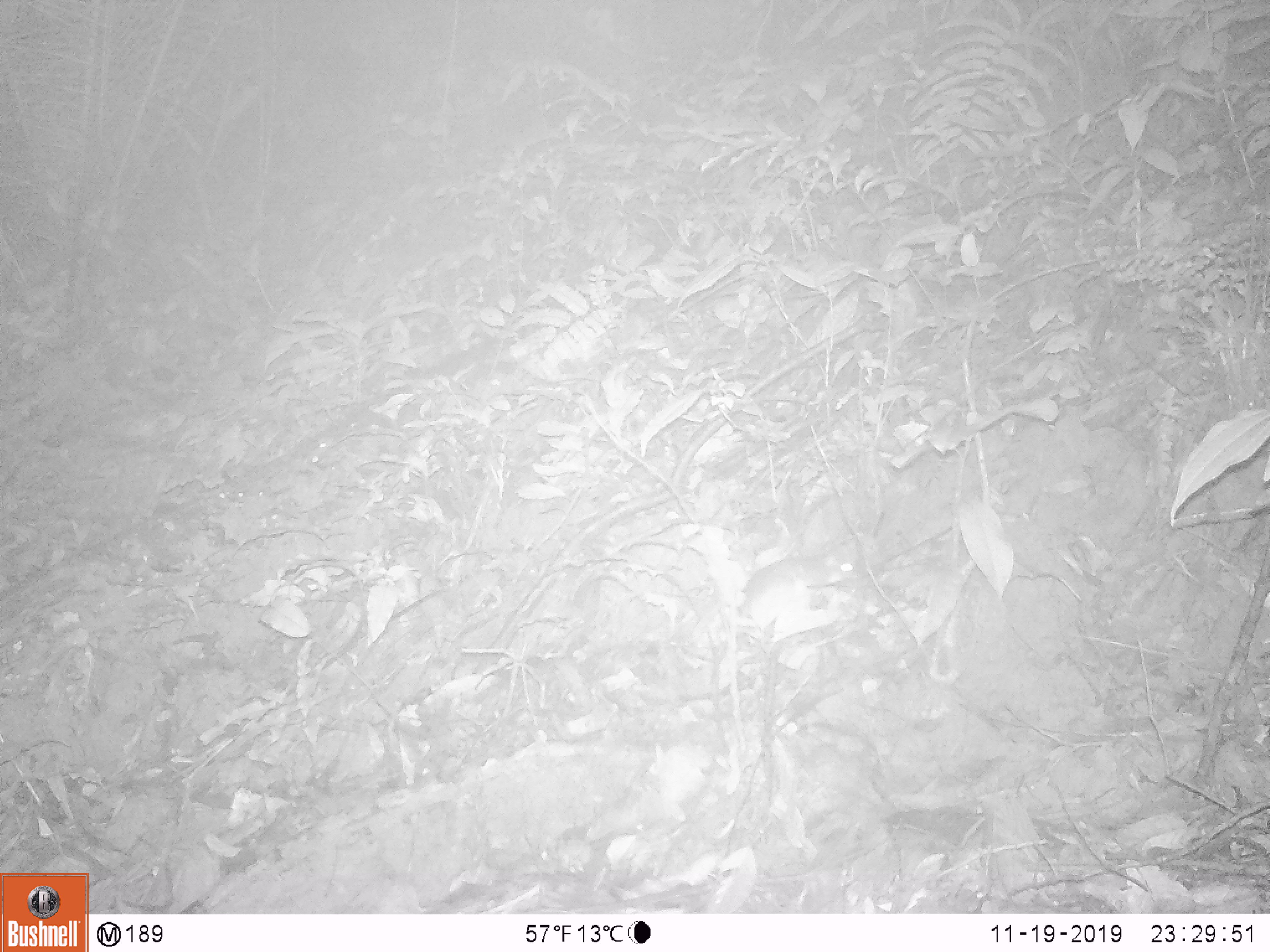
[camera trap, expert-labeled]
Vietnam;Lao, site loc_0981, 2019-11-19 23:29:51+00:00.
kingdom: Animalia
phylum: Chordata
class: Mammalia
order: Rodentia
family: Muridae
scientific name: Muridae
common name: old-world mice and rats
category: unidentified murid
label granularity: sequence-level